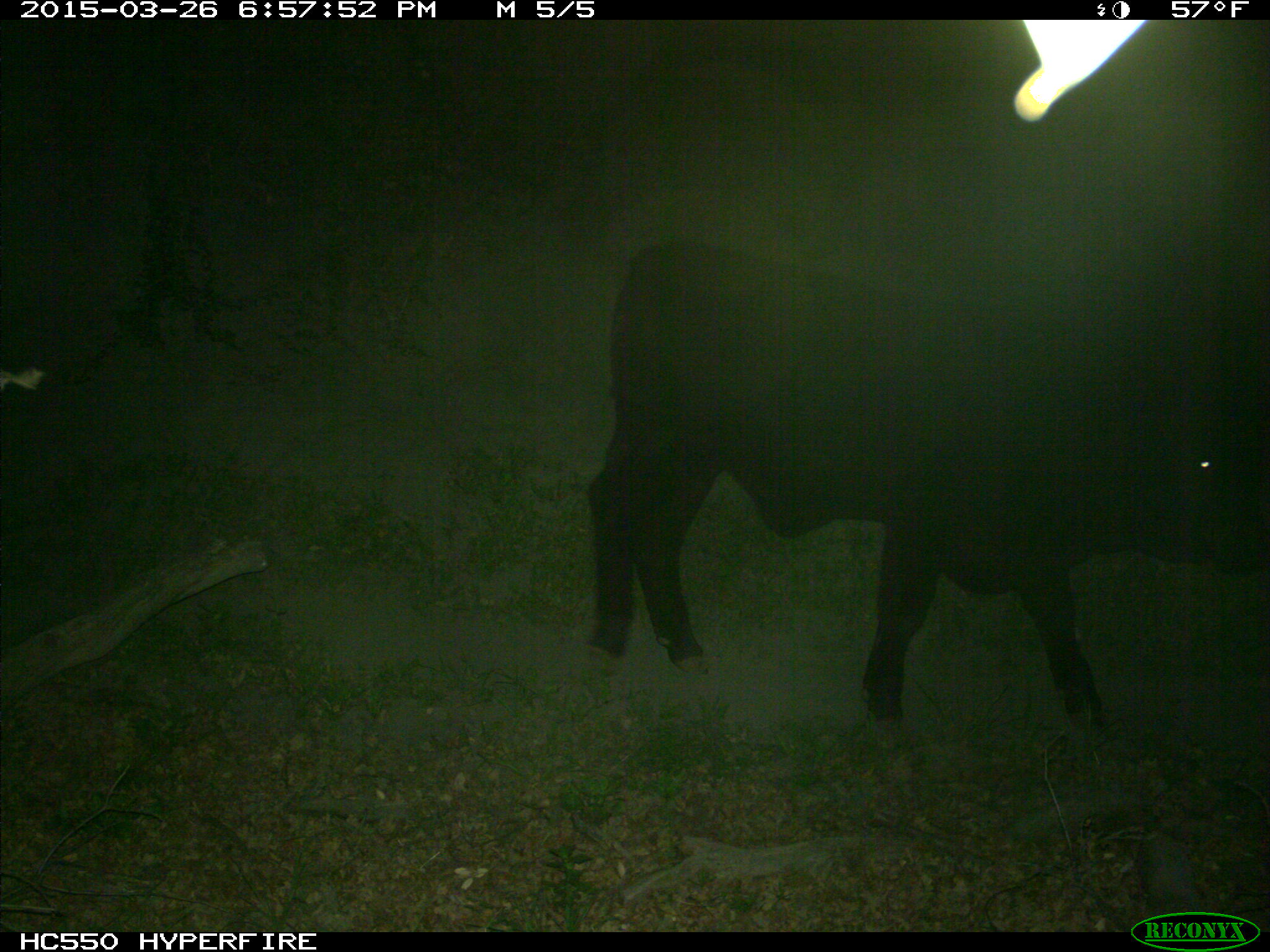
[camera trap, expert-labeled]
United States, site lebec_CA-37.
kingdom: Animalia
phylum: Chordata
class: Mammalia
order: Artiodactyla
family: Bovidae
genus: Bos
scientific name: Bos taurus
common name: domestic cow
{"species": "Bos taurus (domestic cow)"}